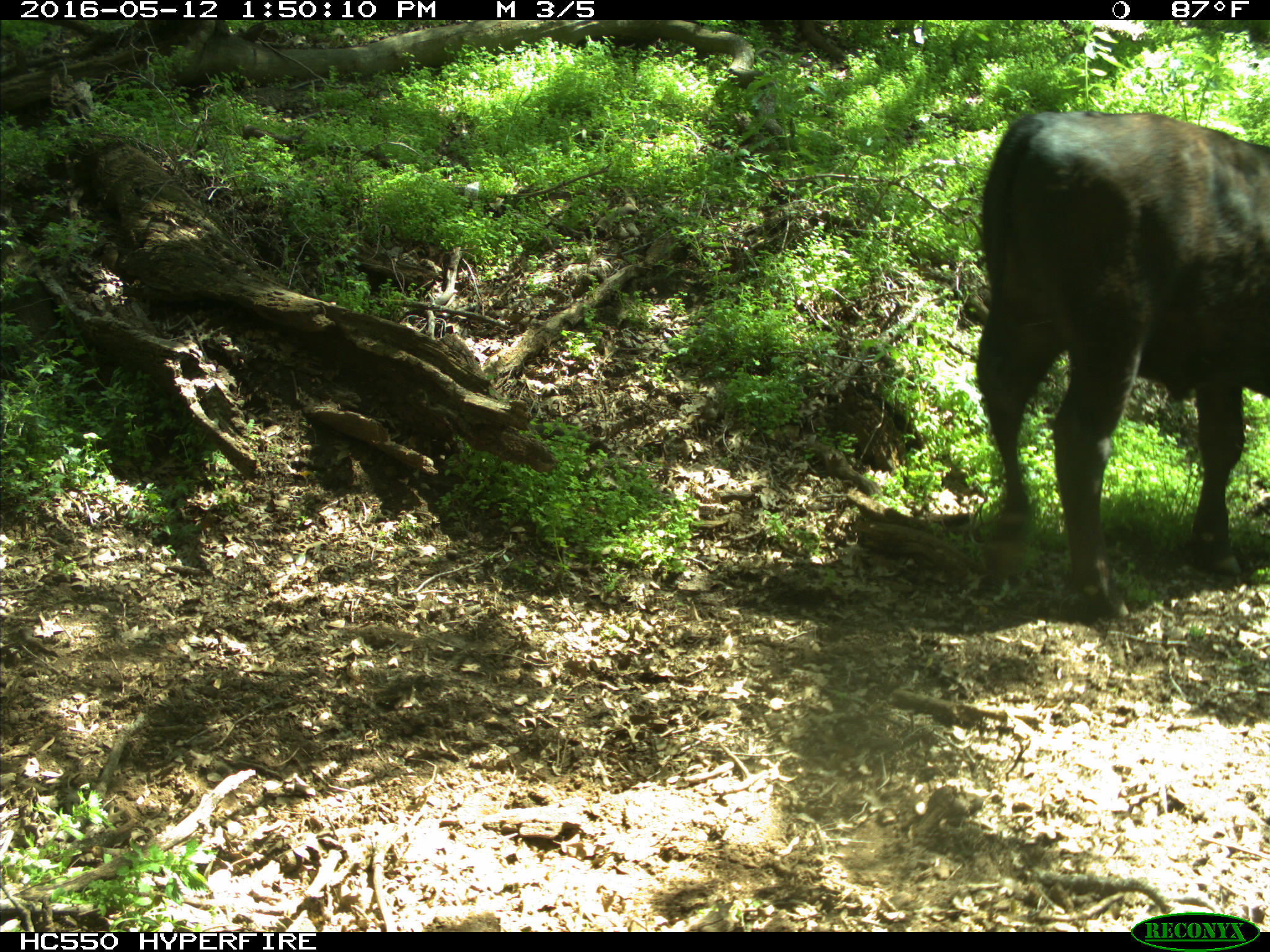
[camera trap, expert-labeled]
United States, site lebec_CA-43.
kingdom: Animalia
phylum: Chordata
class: Mammalia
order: Artiodactyla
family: Bovidae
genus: Bos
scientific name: Bos taurus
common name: domestic cow